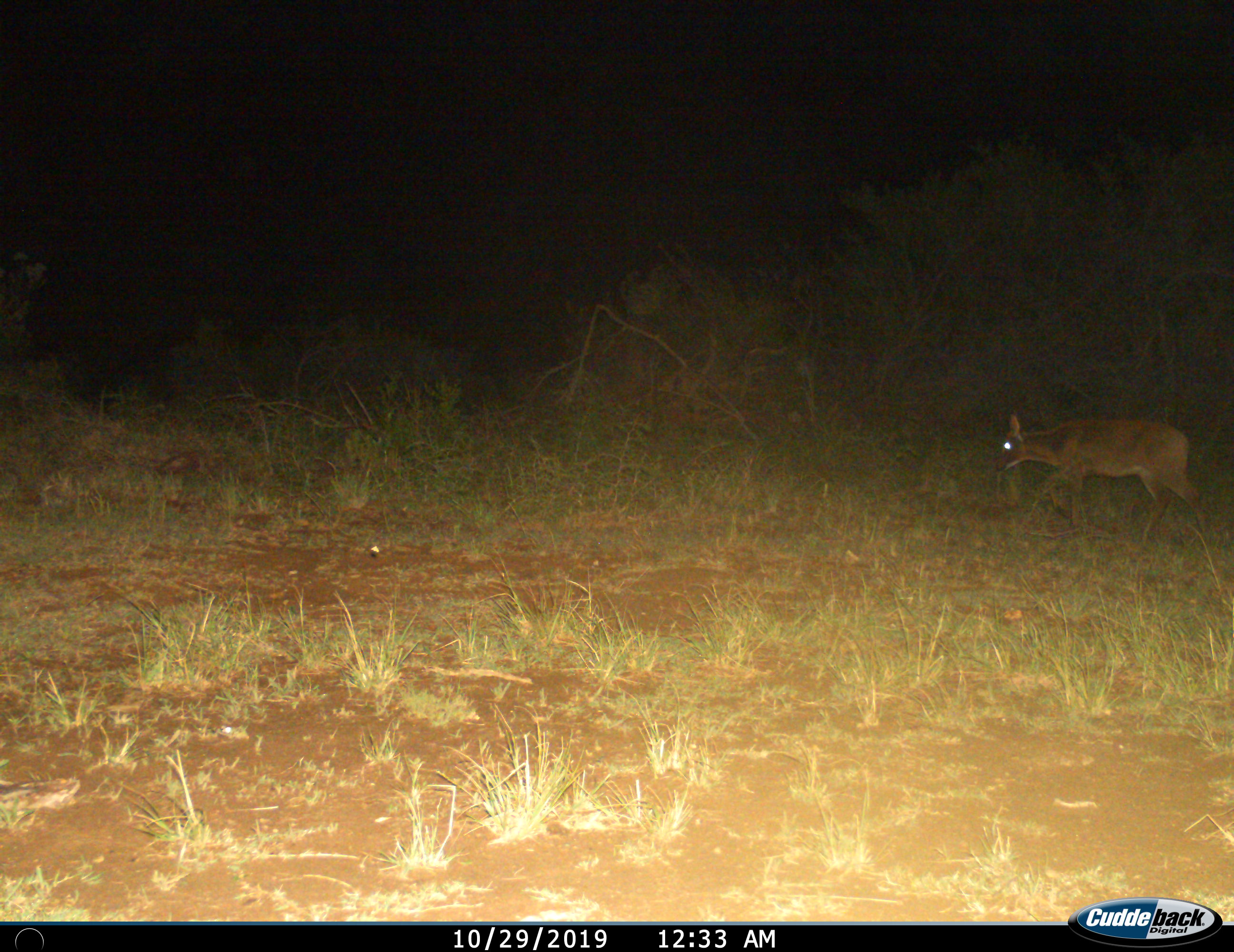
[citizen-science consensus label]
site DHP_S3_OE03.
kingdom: Animalia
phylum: Chordata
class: Mammalia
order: Artiodactyla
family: Bovidae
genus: Raphicerus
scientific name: Raphicerus campestris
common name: steenbok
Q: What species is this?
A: Steenbok (Raphicerus campestris).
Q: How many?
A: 1.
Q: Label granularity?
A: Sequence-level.